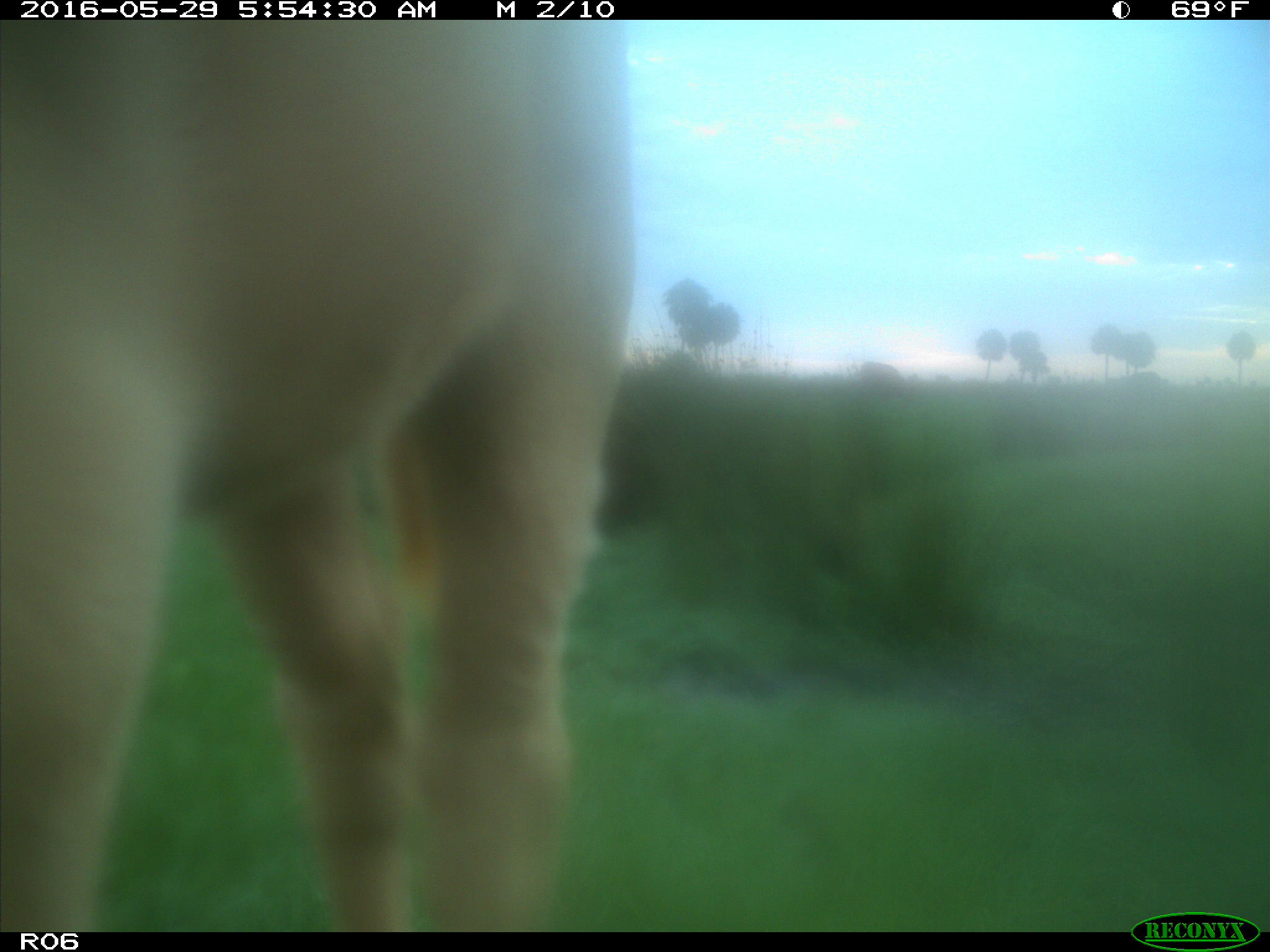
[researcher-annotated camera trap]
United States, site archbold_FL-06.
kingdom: Animalia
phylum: Chordata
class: Mammalia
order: Artiodactyla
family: Bovidae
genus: Bos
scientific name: Bos taurus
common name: domestic cow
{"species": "Bos taurus (domestic cow)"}